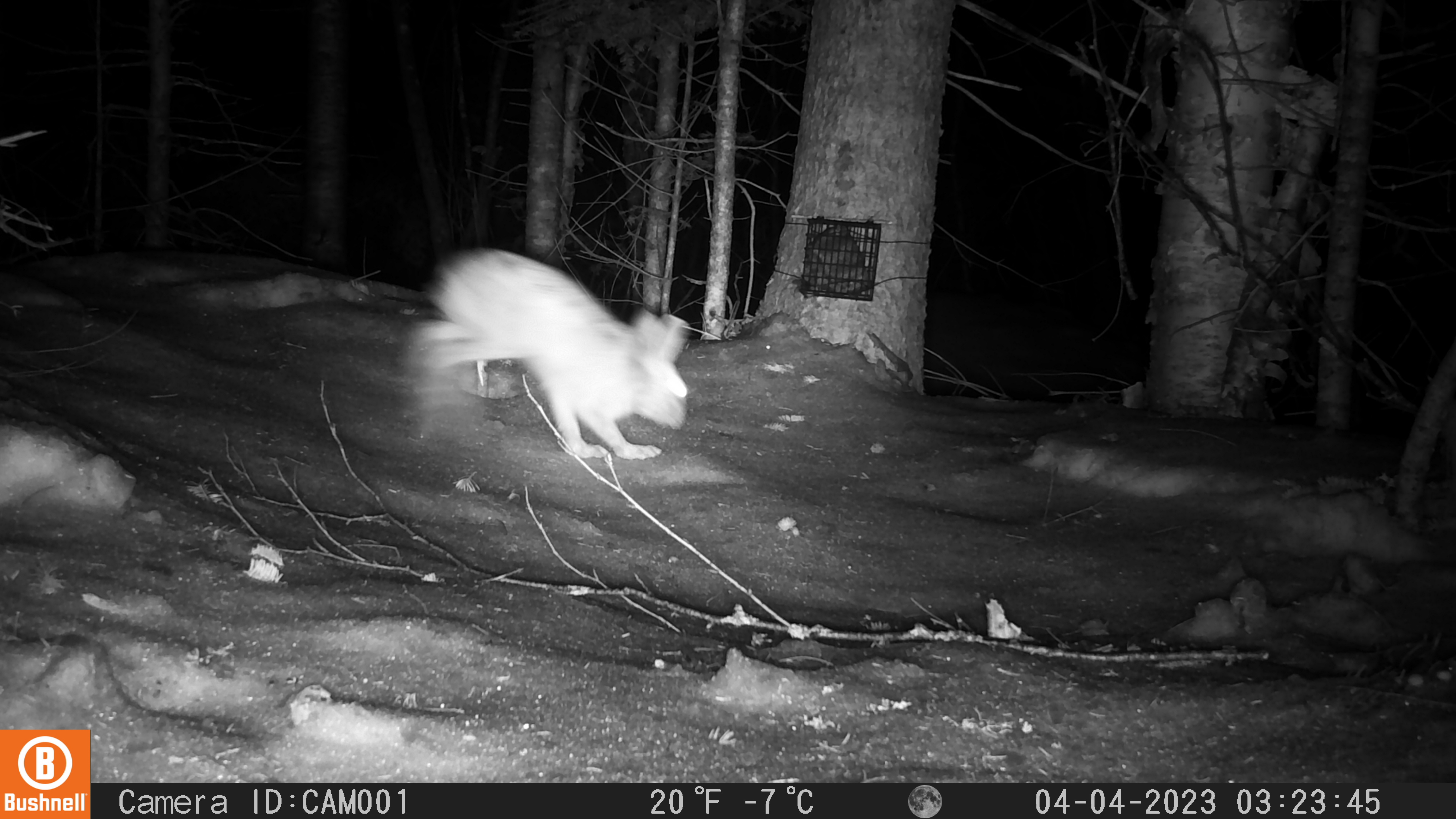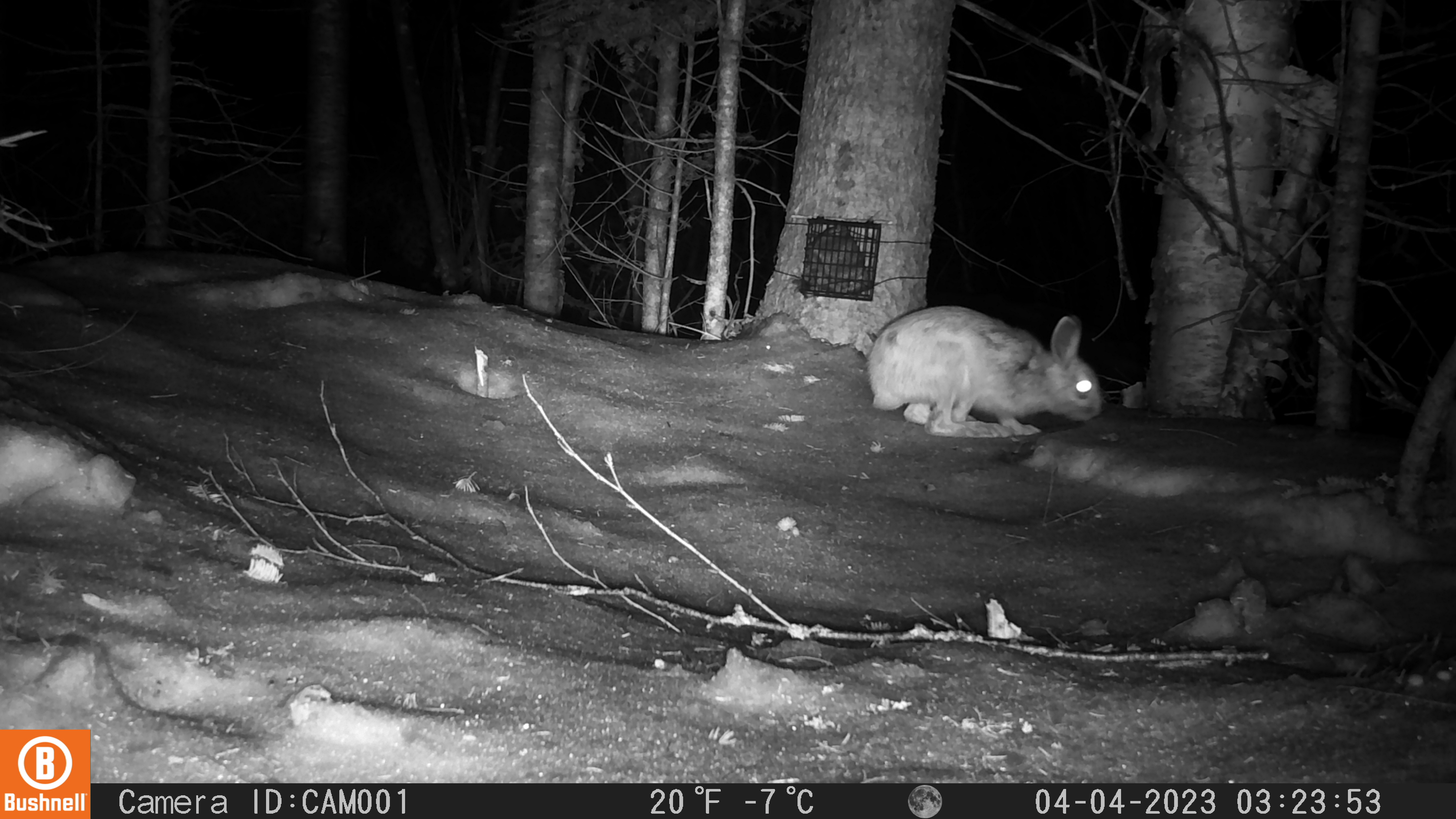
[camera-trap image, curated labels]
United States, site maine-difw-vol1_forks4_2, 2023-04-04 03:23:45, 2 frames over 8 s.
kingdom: Animalia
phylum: Chordata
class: Mammalia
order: Lagomorpha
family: Leporidae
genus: Lepus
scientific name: Lepus americanus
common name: snowshoe hare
Snowshoe hare (Lepus americanus).